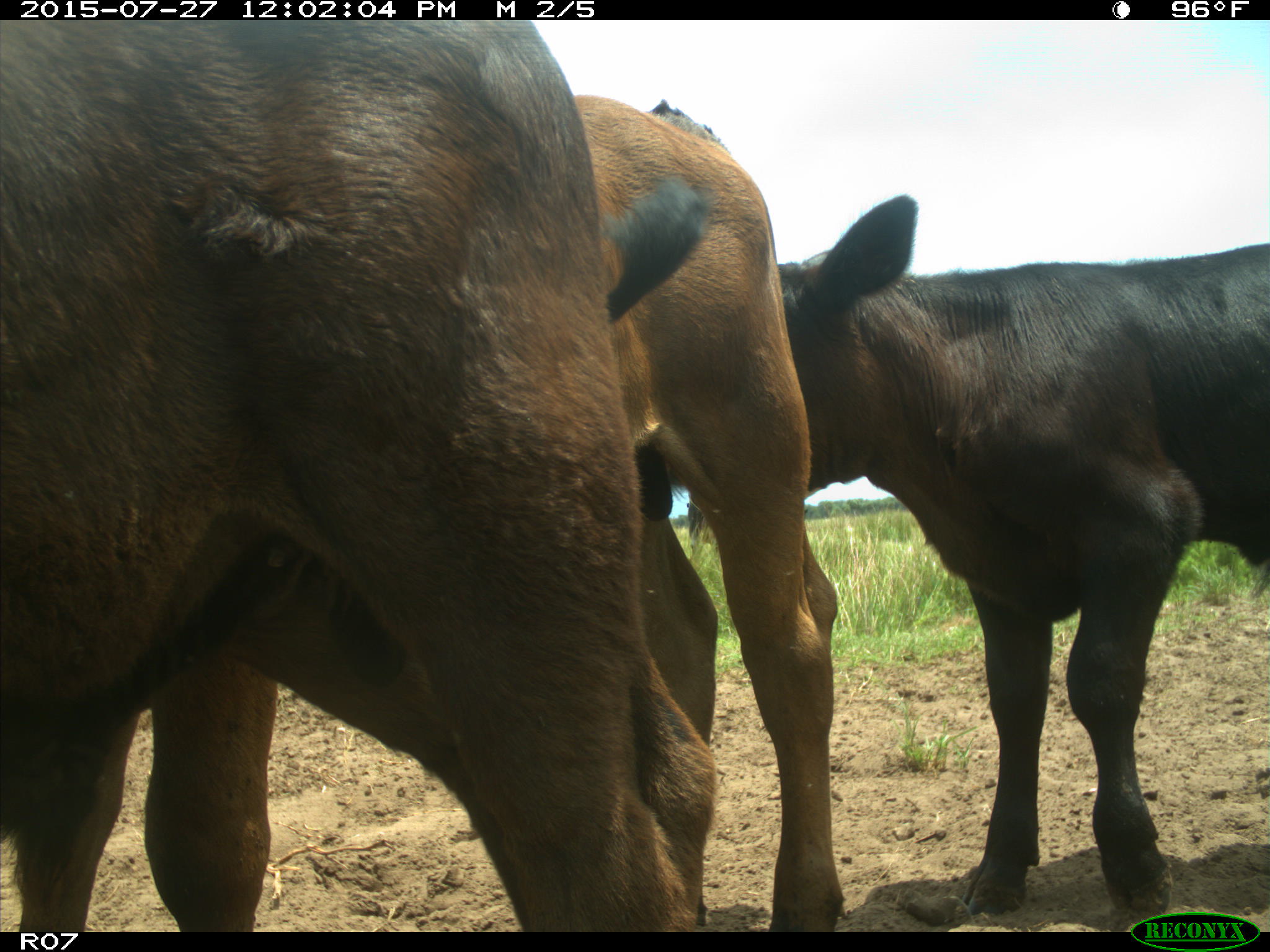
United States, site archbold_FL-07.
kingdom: Animalia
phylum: Chordata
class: Mammalia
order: Artiodactyla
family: Bovidae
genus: Bos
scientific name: Bos taurus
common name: domestic cow